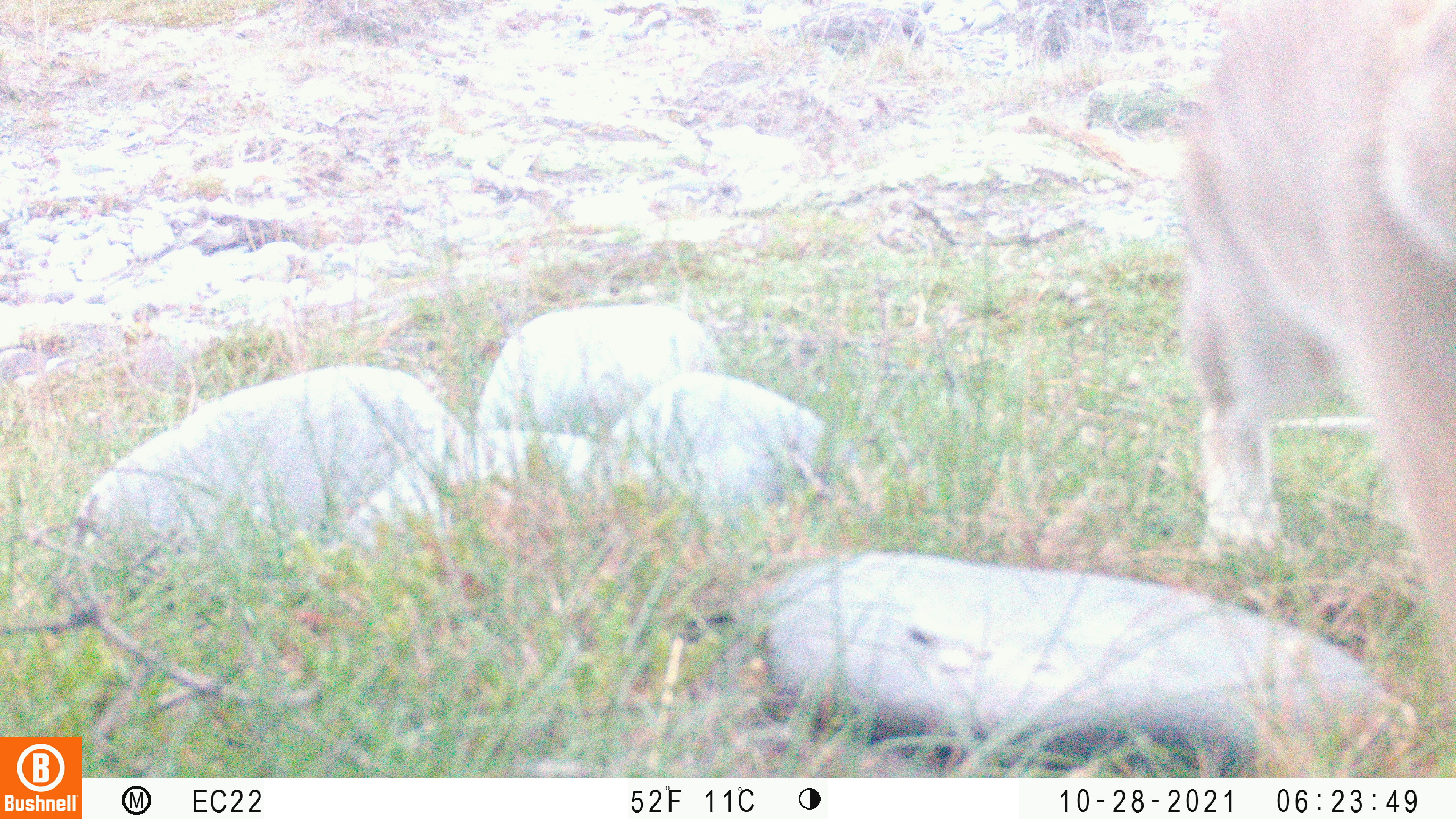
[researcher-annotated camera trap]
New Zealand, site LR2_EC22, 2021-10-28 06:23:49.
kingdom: Animalia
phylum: Chordata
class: Mammalia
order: Lagomorpha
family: Leporidae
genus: Oryctolagus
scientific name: Oryctolagus cuniculus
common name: european rabbit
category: rabbit